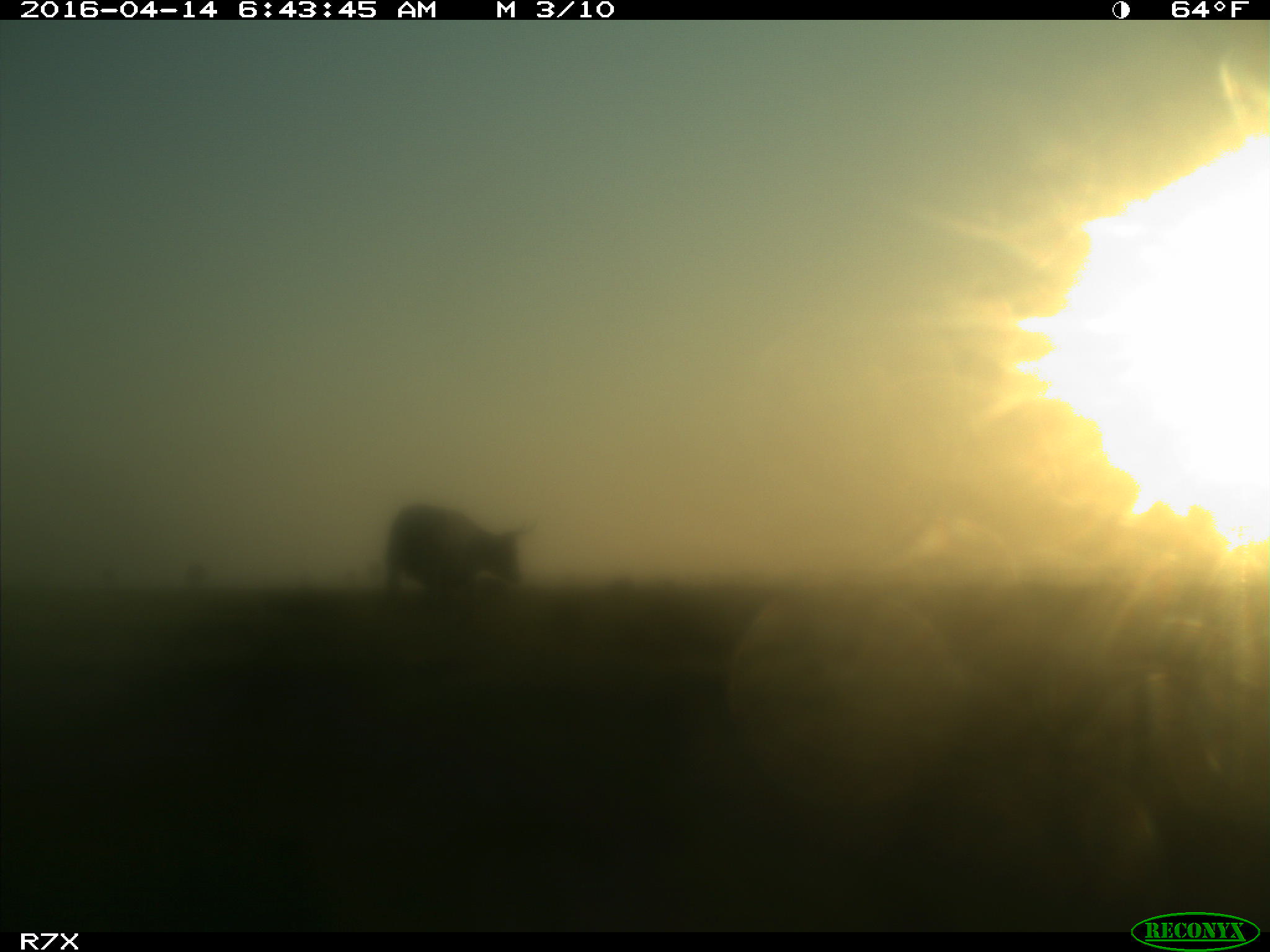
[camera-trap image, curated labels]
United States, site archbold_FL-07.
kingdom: Animalia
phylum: Chordata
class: Mammalia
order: Artiodactyla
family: Bovidae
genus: Bos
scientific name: Bos taurus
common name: domestic cow